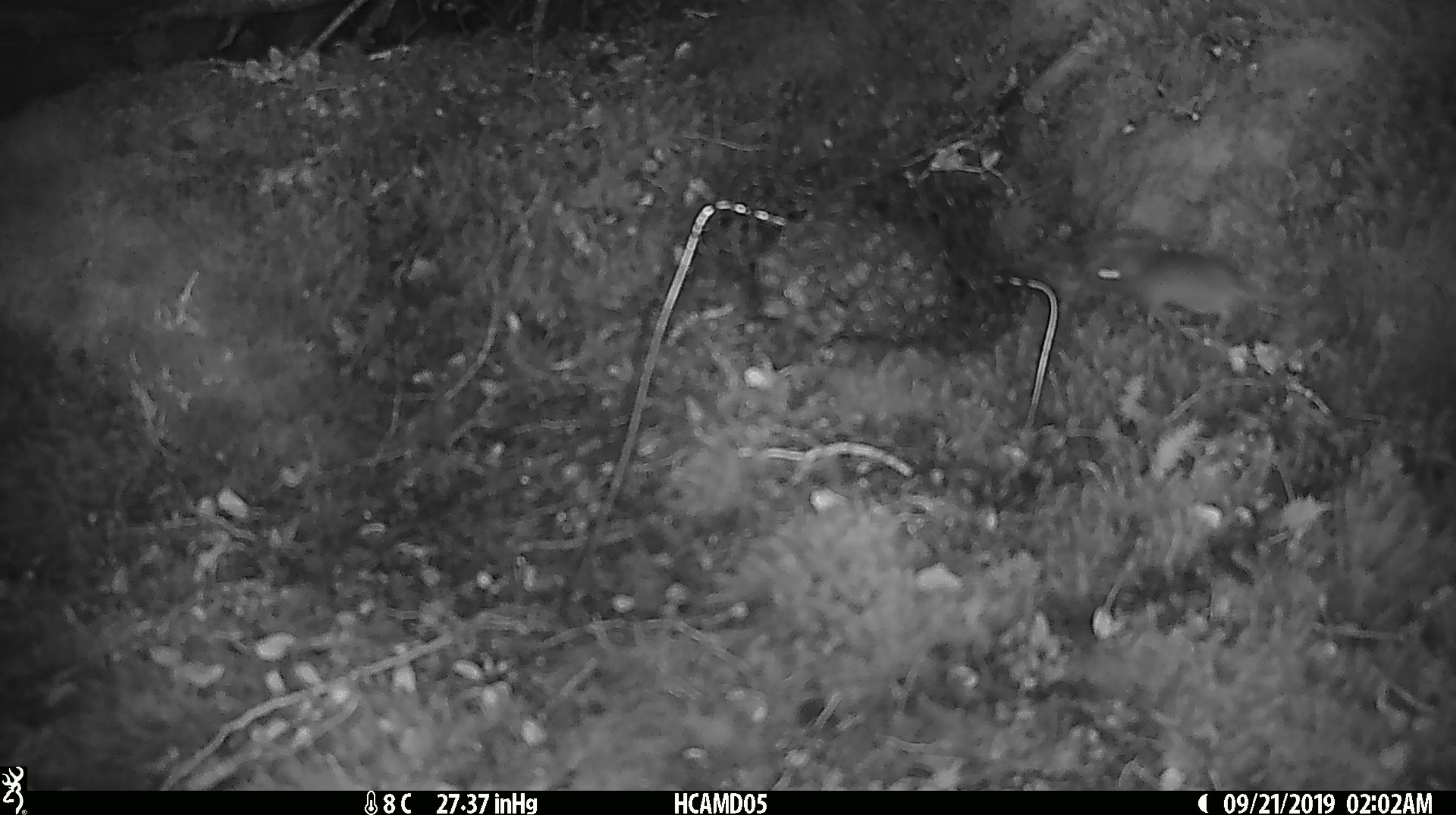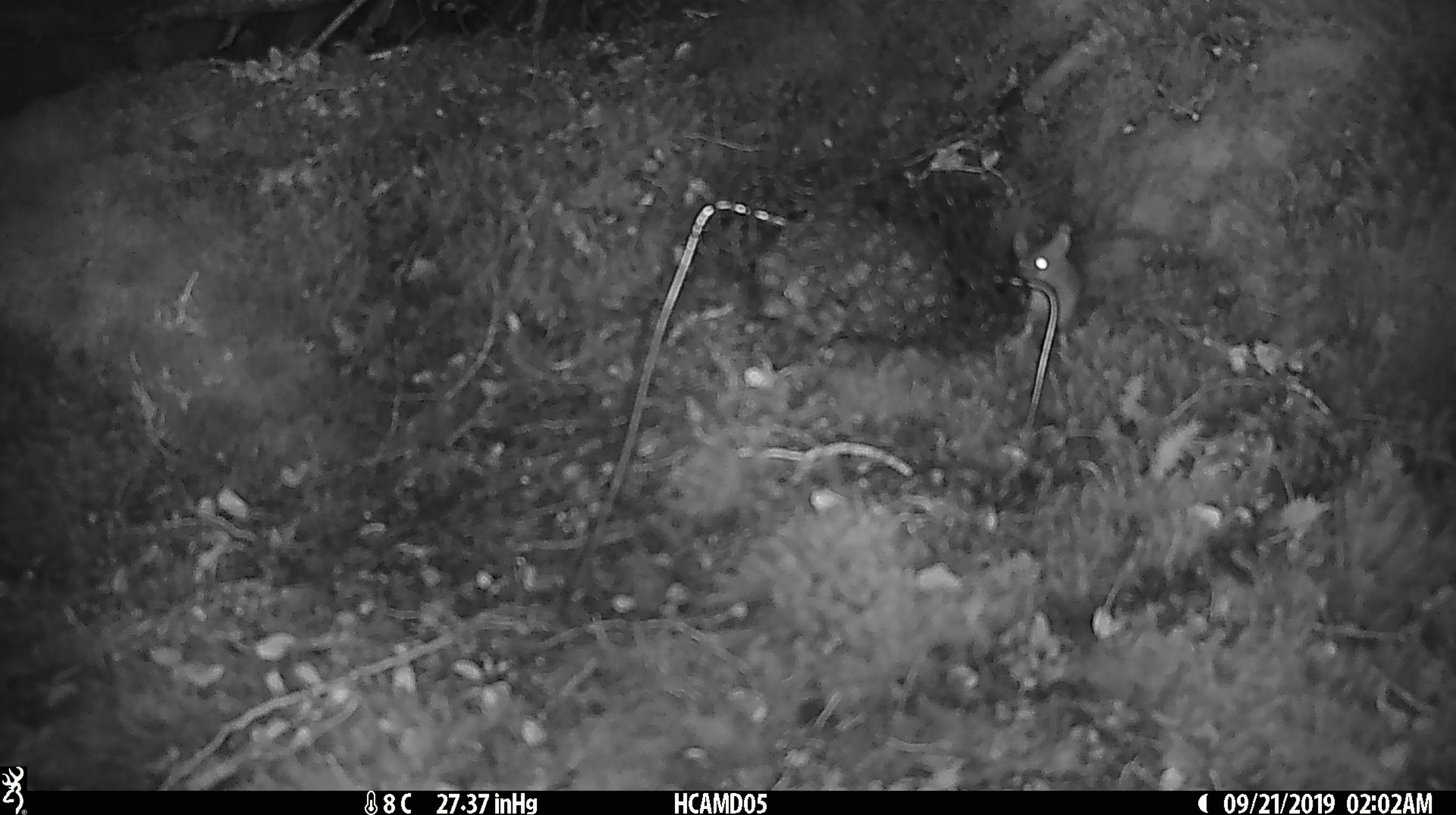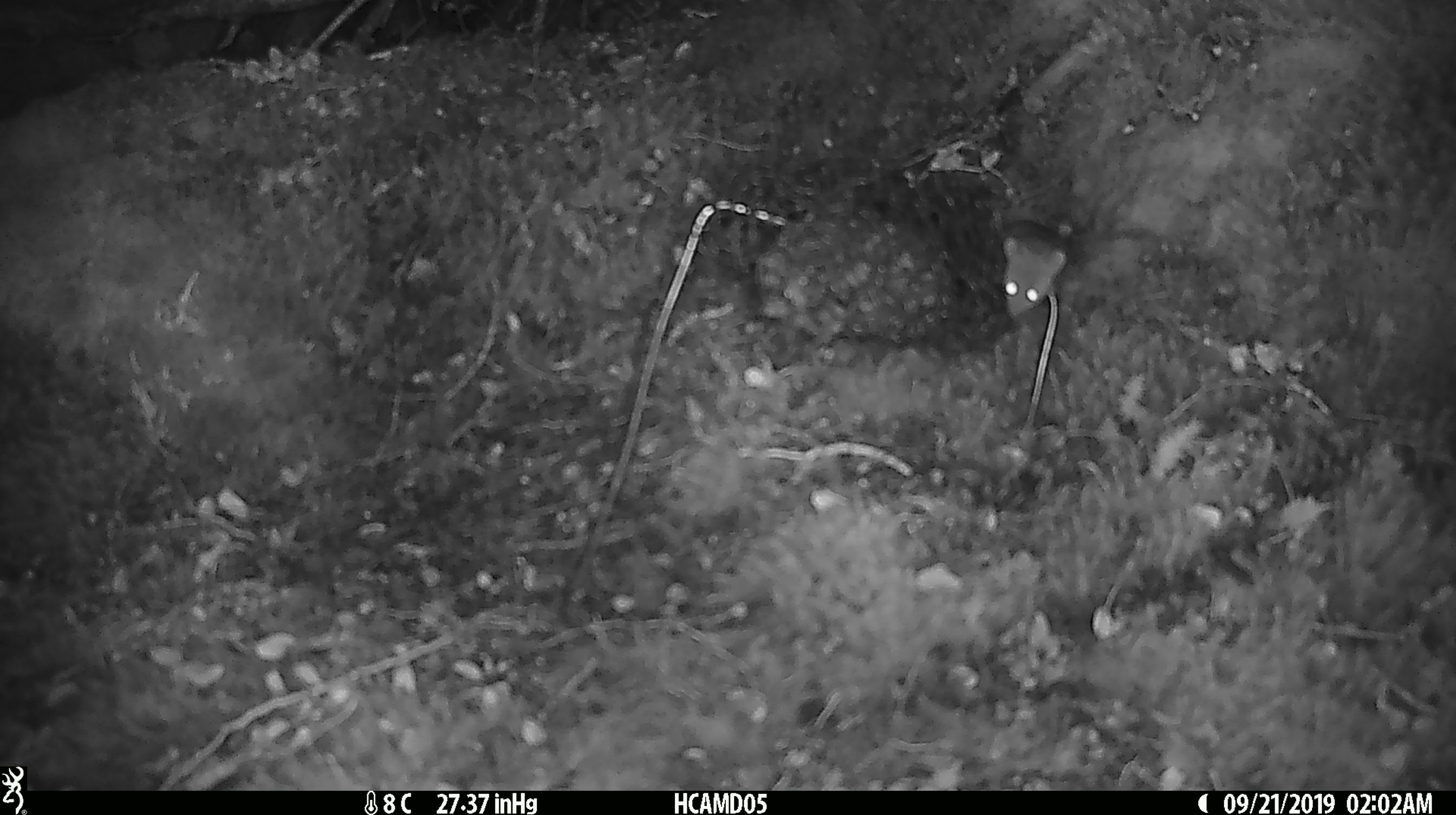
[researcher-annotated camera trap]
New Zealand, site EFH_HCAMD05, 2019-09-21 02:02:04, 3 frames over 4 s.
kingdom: Animalia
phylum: Chordata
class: Mammalia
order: Rodentia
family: Muridae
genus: Mus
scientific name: Mus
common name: mouse